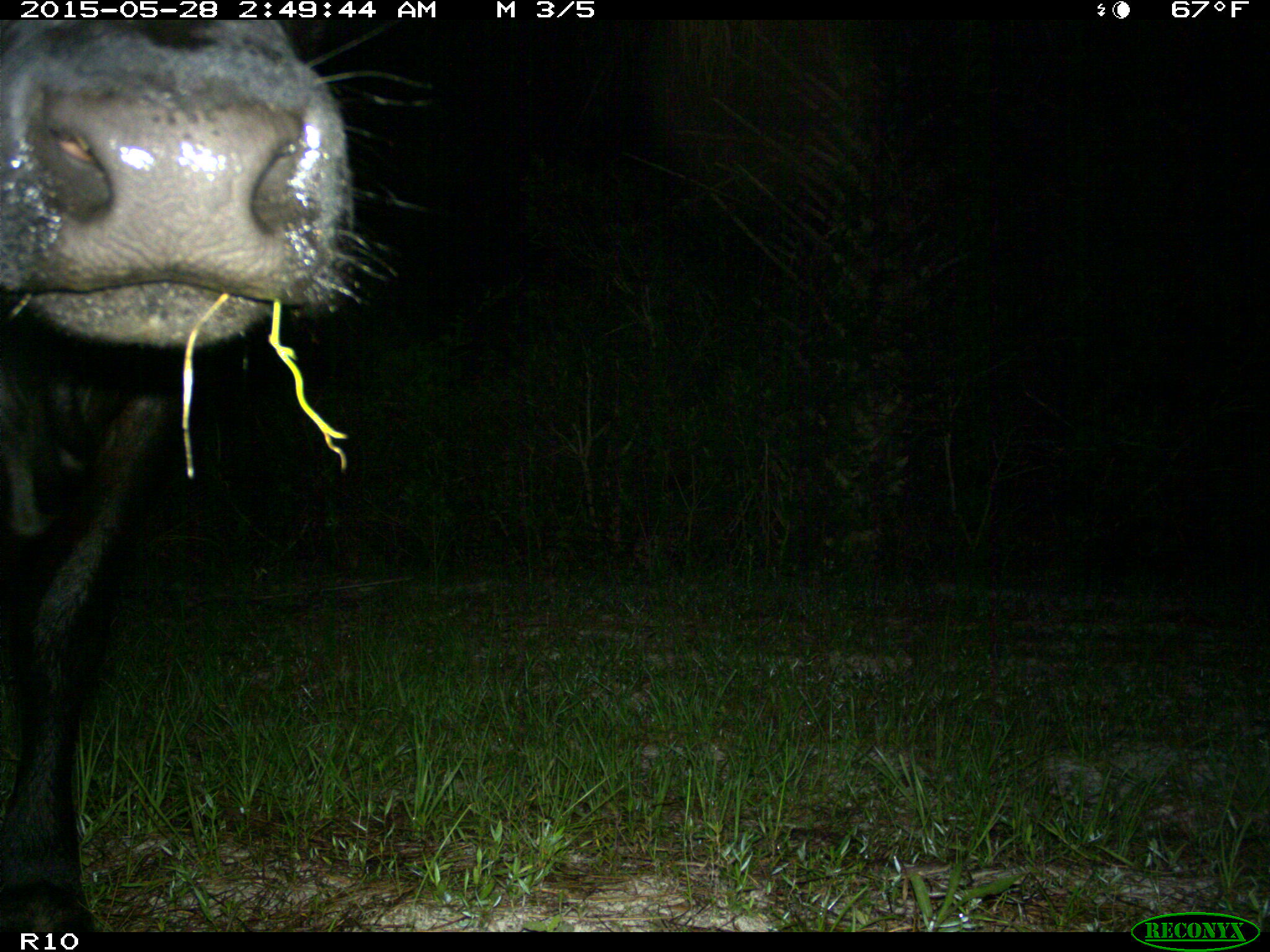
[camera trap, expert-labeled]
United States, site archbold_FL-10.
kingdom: Animalia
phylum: Chordata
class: Mammalia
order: Artiodactyla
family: Bovidae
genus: Bos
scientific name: Bos taurus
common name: domestic cow